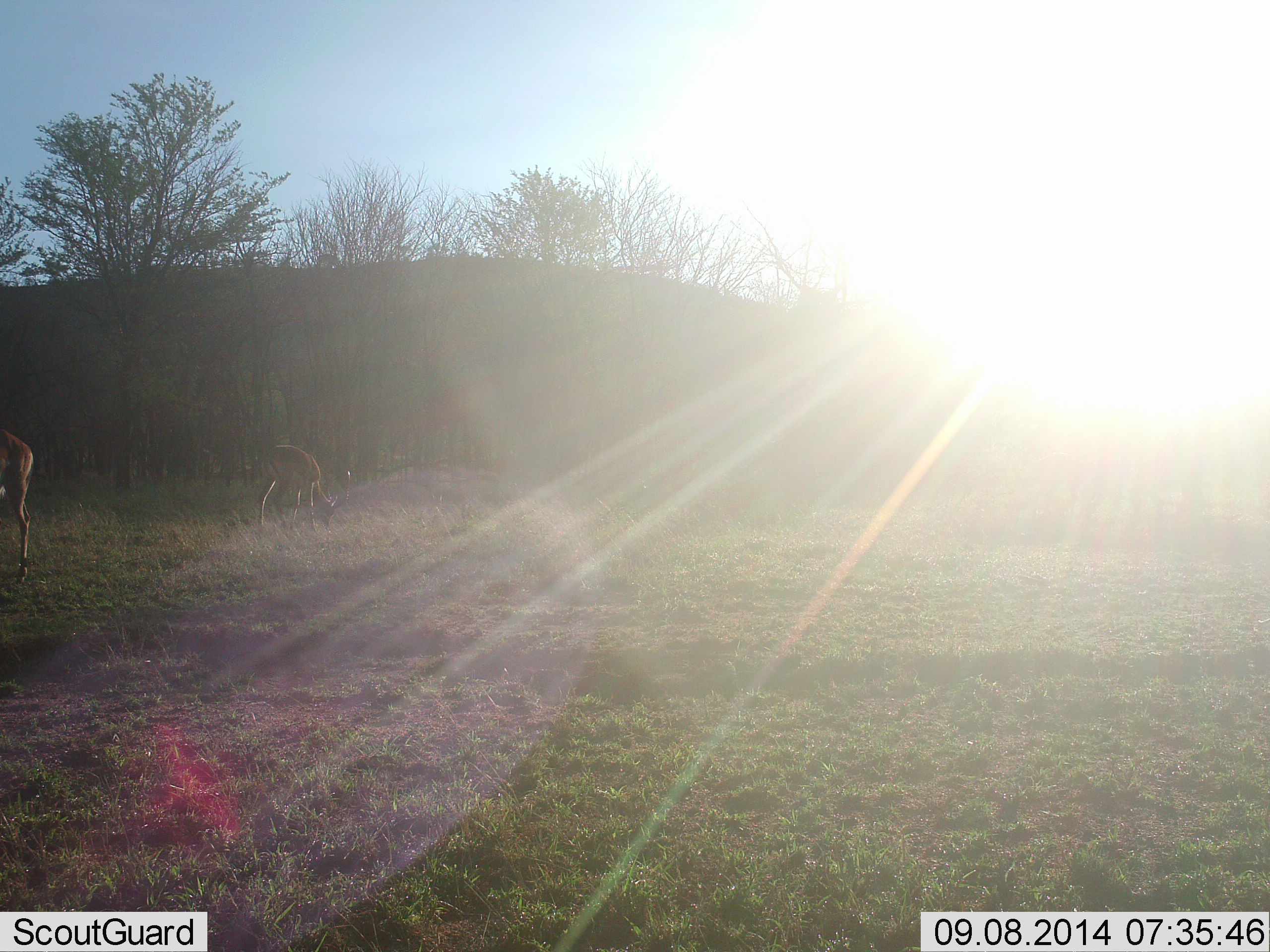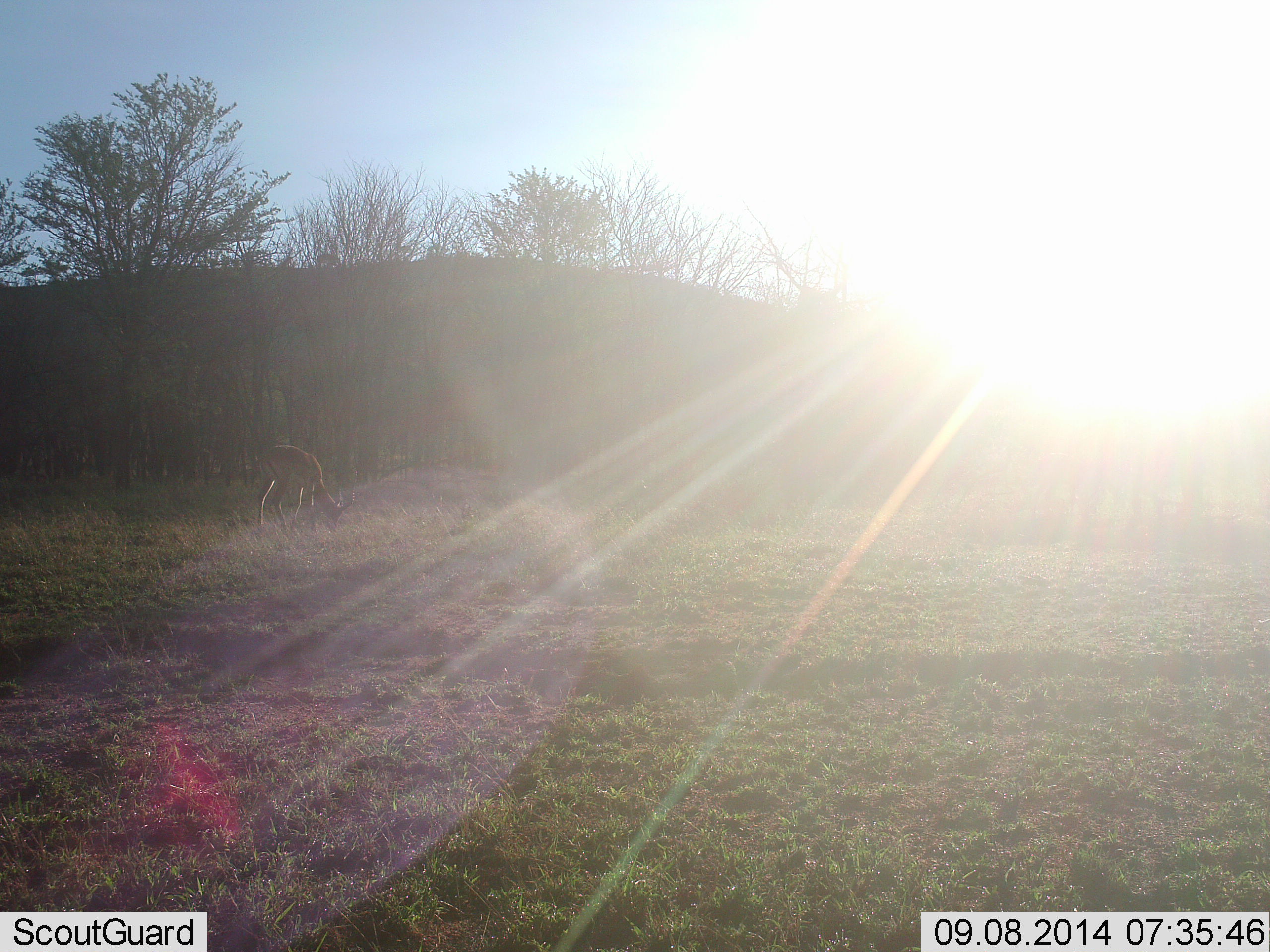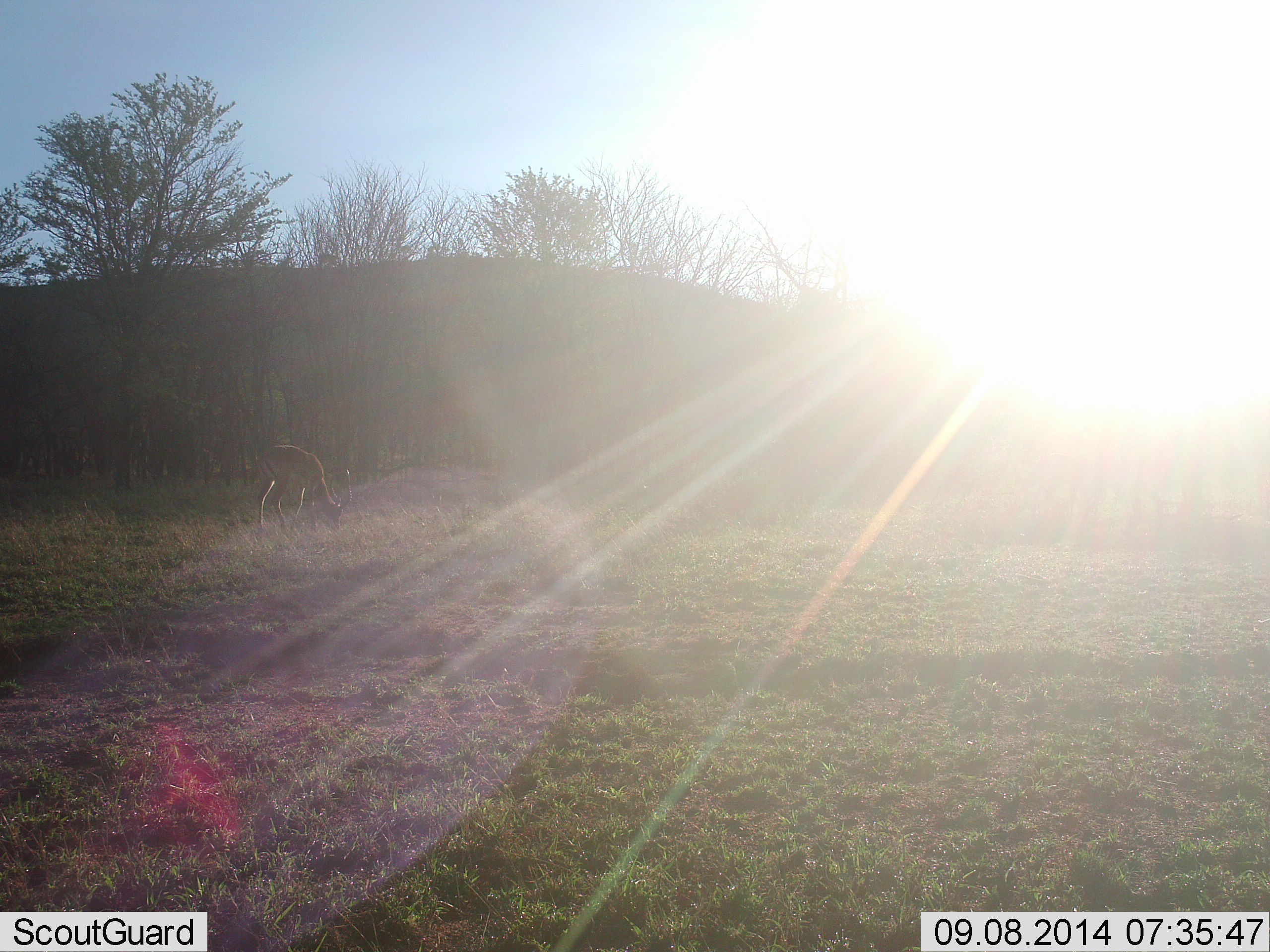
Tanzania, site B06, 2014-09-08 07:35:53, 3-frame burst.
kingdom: Animalia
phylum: Chordata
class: Mammalia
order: Artiodactyla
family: Bovidae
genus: Nanger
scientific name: Nanger granti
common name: grant's gazelle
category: gazellegrants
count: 2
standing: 14%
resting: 0%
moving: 29%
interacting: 0%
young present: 0%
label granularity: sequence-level